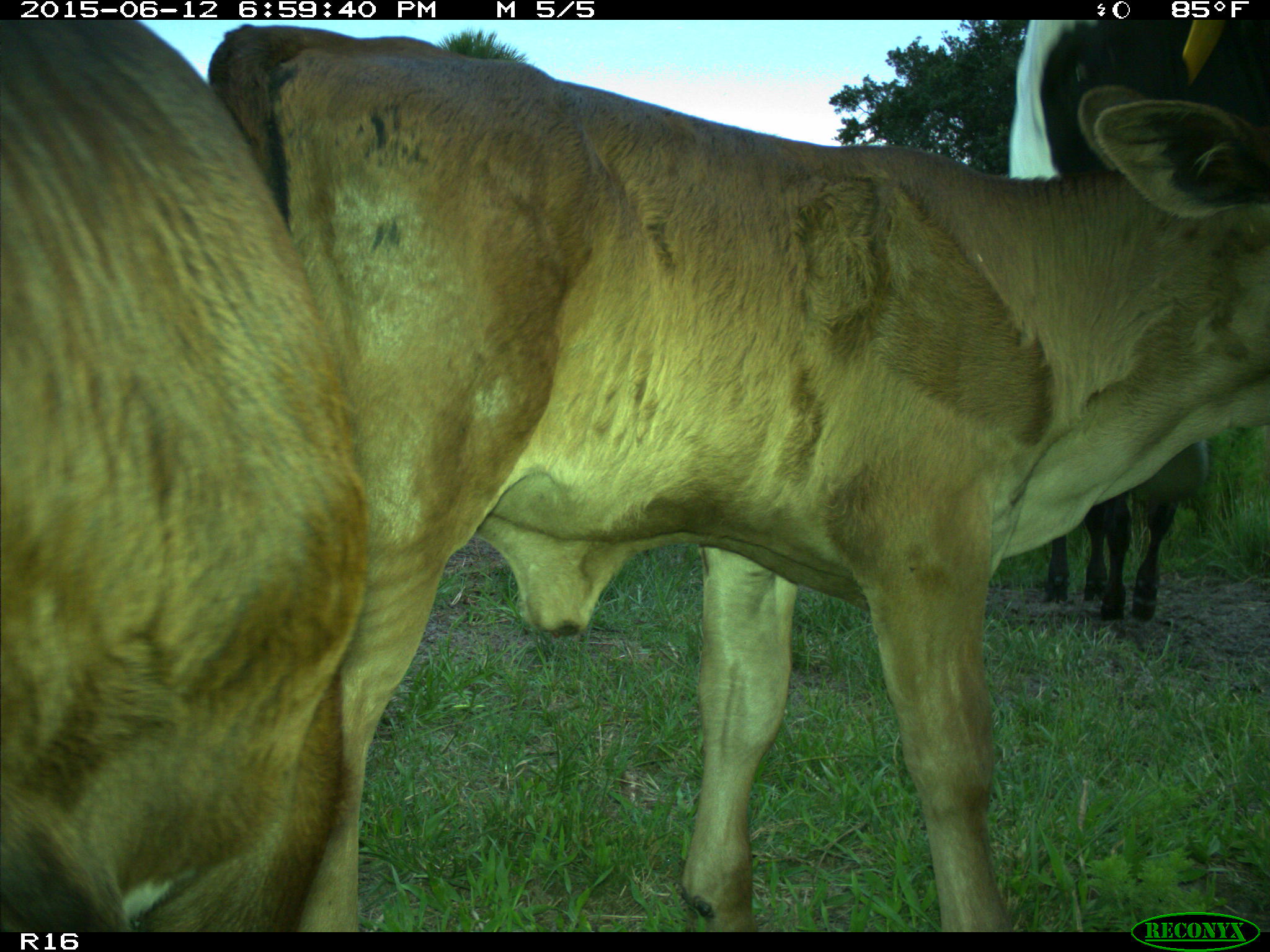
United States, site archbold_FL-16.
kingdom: Animalia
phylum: Chordata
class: Mammalia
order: Artiodactyla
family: Bovidae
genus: Bos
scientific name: Bos taurus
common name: domestic cow